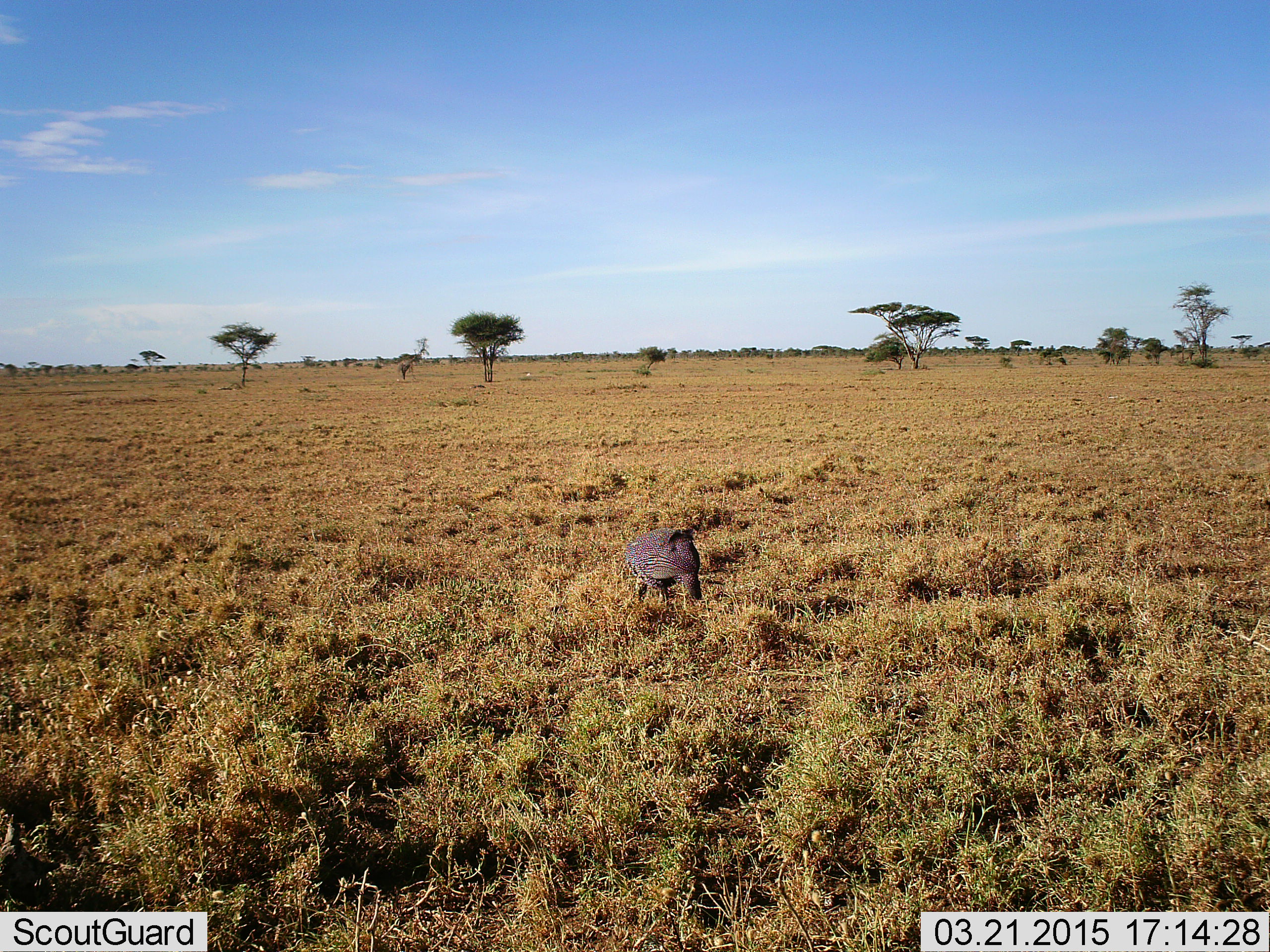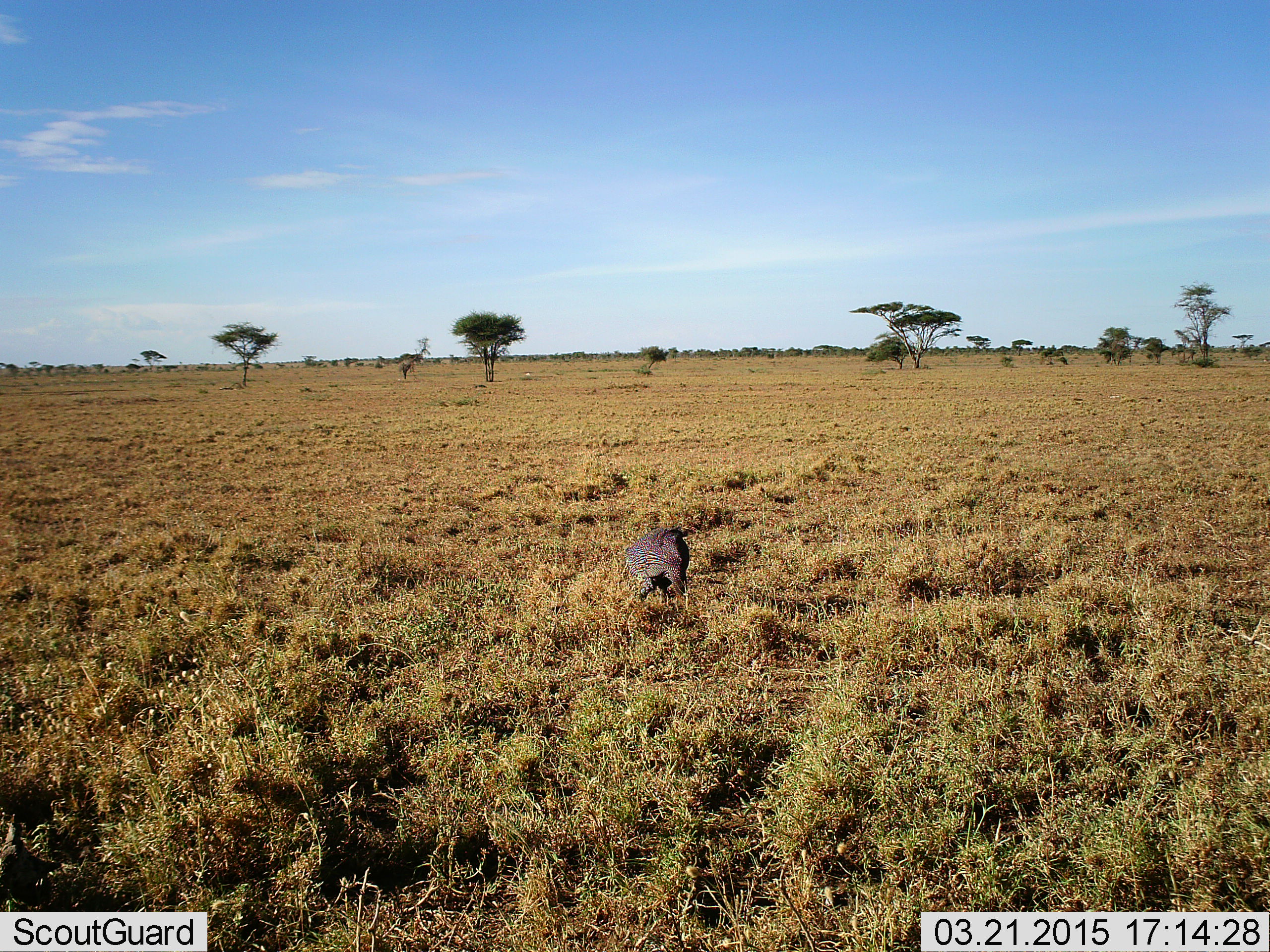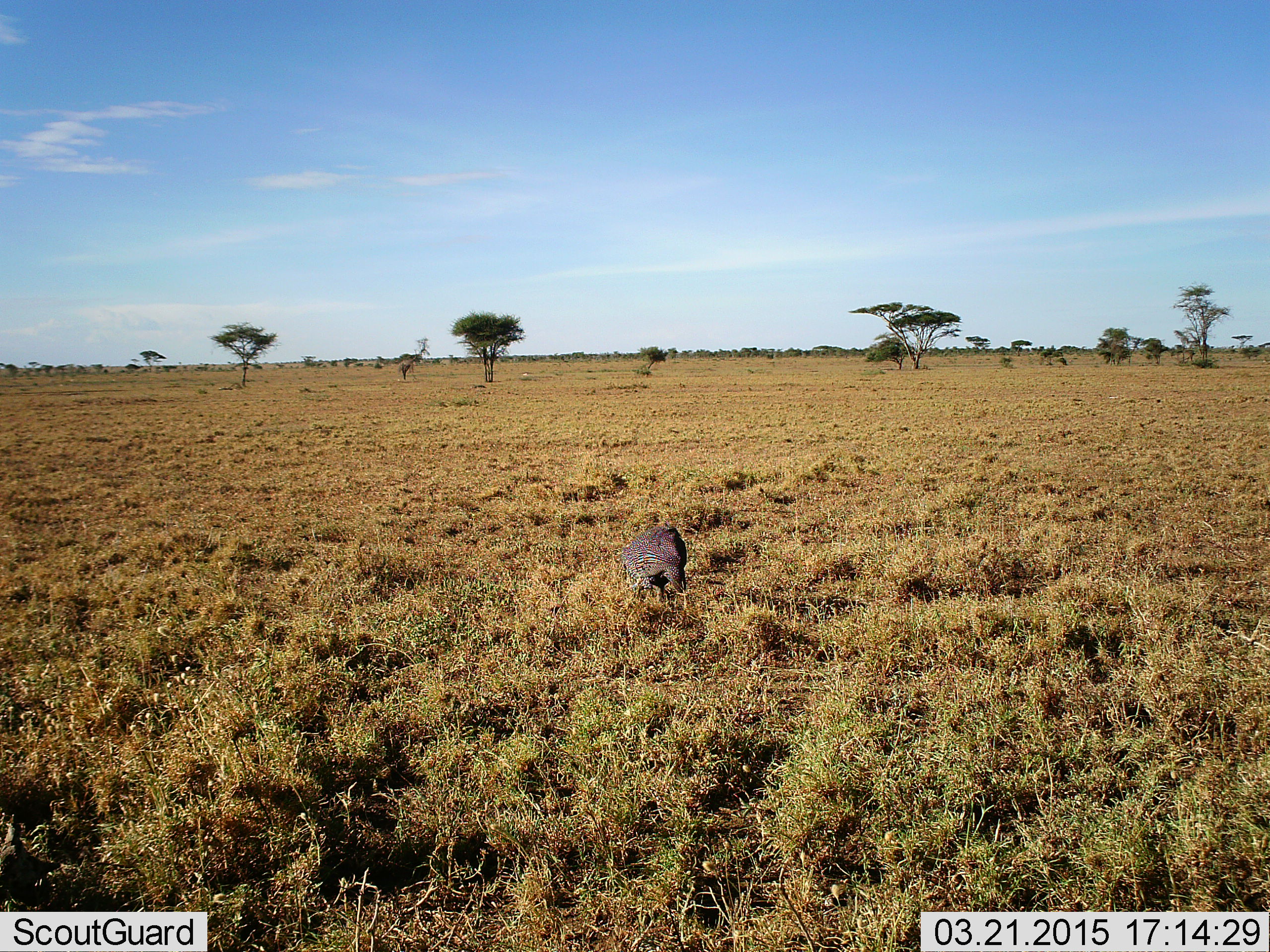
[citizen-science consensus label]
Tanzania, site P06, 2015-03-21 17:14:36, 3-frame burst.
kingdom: Animalia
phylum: Chordata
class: Aves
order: Galliformes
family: Numididae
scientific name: Numididae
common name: guinea fowl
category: guineafowl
Guineafowl (guinea fowl) (Numididae), count 1. Behavior (volunteer vote fractions): standing 40%, resting 0%, moving 0%, interacting 0%. Young present (vote fraction): 0%. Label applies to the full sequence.